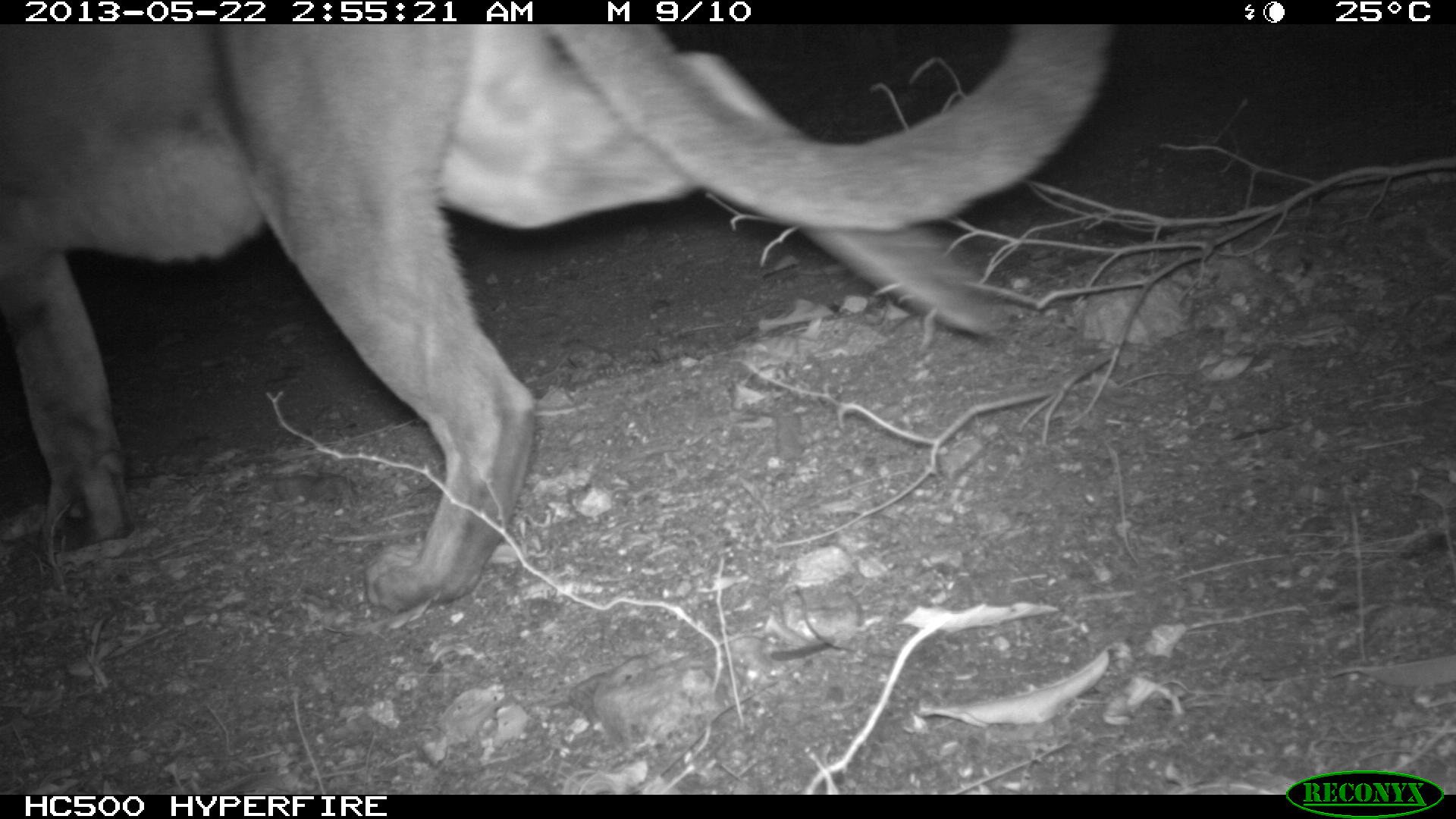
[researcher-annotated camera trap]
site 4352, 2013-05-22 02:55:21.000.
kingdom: Animalia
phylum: Chordata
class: Mammalia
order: Carnivora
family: Felidae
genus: Puma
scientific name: Puma concolor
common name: mountain lion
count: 1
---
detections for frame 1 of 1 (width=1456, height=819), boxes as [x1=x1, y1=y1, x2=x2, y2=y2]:
puma concolor: [x1=0, y1=22, x2=1103, y2=609]